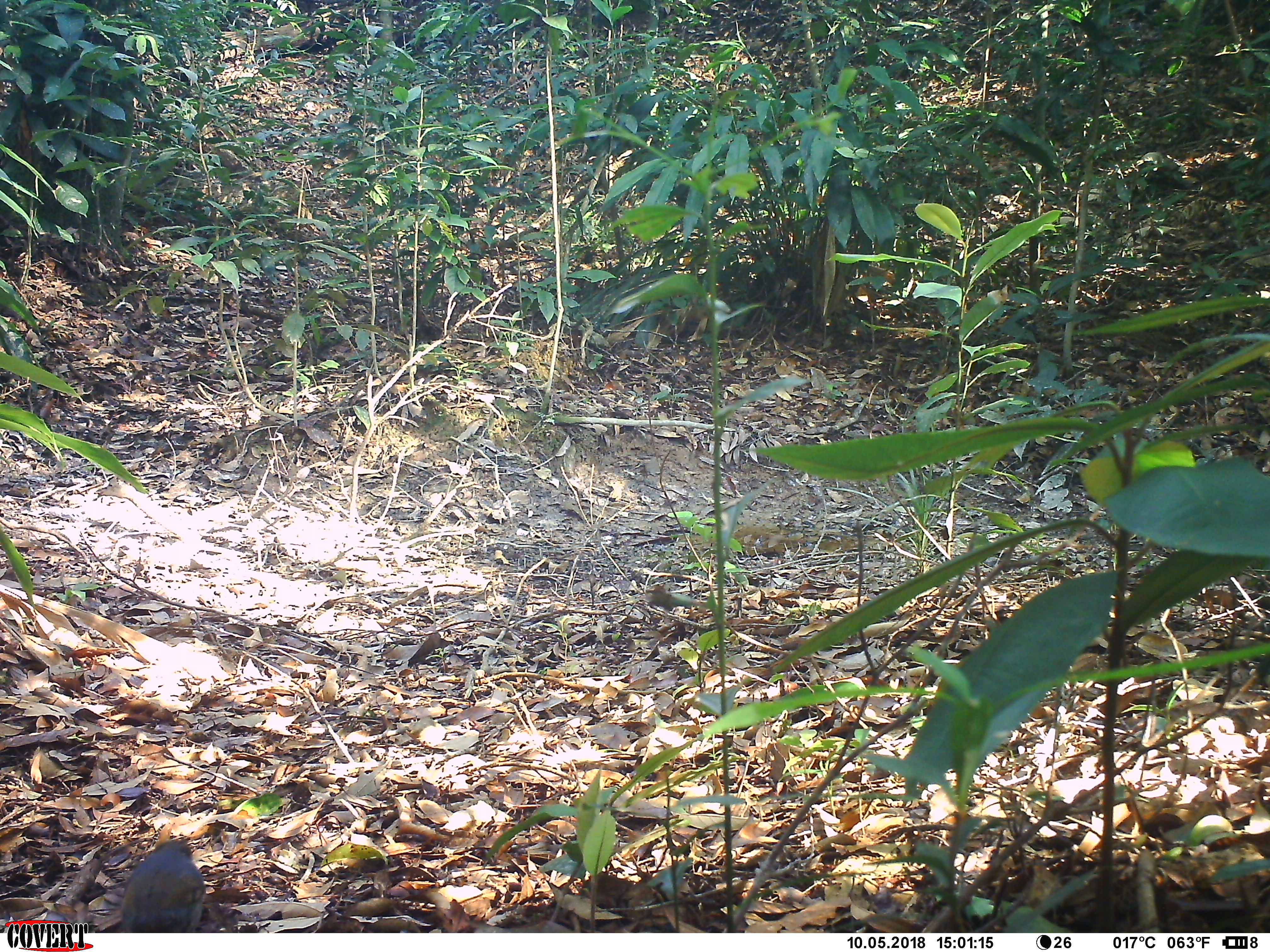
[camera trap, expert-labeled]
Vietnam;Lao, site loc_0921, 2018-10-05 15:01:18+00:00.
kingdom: Animalia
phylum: Chordata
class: Aves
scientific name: Aves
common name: bird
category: unidentified bird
Unidentified bird (bird) (Aves). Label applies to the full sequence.